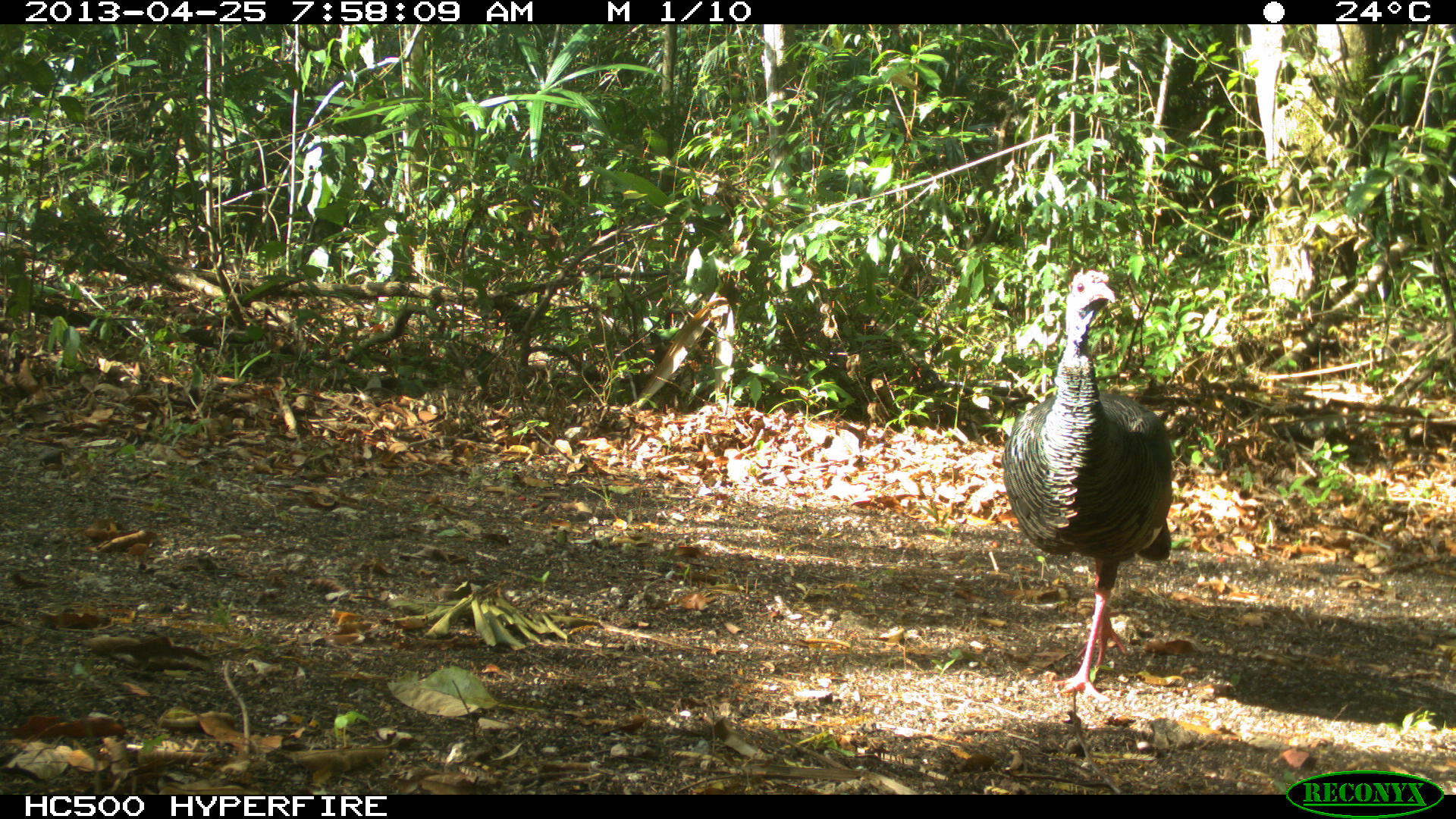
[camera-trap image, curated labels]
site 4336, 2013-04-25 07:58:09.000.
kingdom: Animalia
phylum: Chordata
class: Aves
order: Galliformes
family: Phasianidae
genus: Meleagris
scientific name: Meleagris ocellata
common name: ocellated turkey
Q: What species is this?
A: Meleagris ocellata (ocellated turkey).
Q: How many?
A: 1.